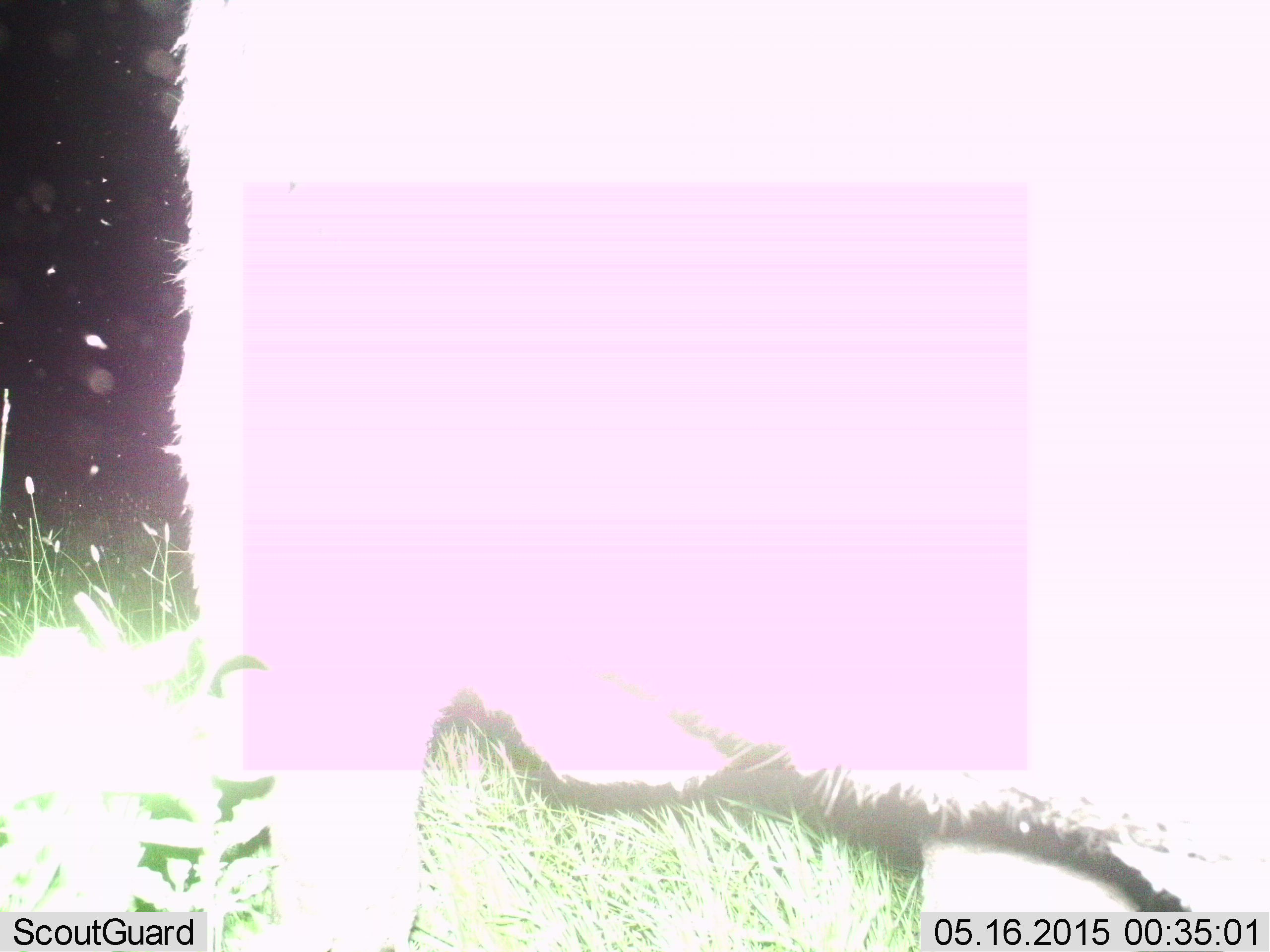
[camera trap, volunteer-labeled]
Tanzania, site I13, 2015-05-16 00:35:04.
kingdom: Animalia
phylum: Chordata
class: Mammalia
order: Artiodactyla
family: Bovidae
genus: Syncerus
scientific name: Syncerus caffer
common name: cape buffalo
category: buffalo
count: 1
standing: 83%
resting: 0%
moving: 17%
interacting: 0%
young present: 0%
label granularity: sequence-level